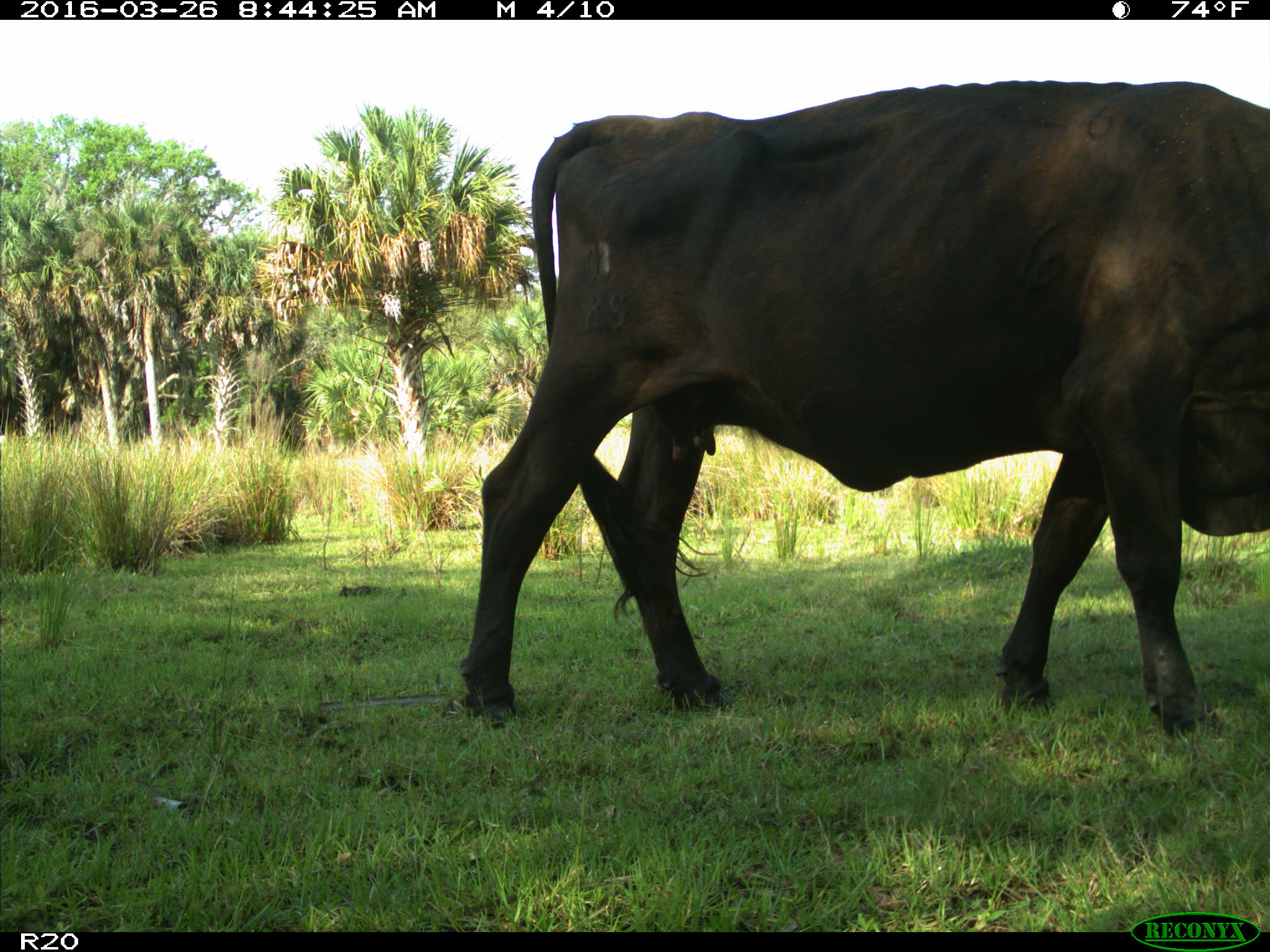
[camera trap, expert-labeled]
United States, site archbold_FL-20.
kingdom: Animalia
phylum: Chordata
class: Mammalia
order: Artiodactyla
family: Bovidae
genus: Bos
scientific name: Bos taurus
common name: domestic cow